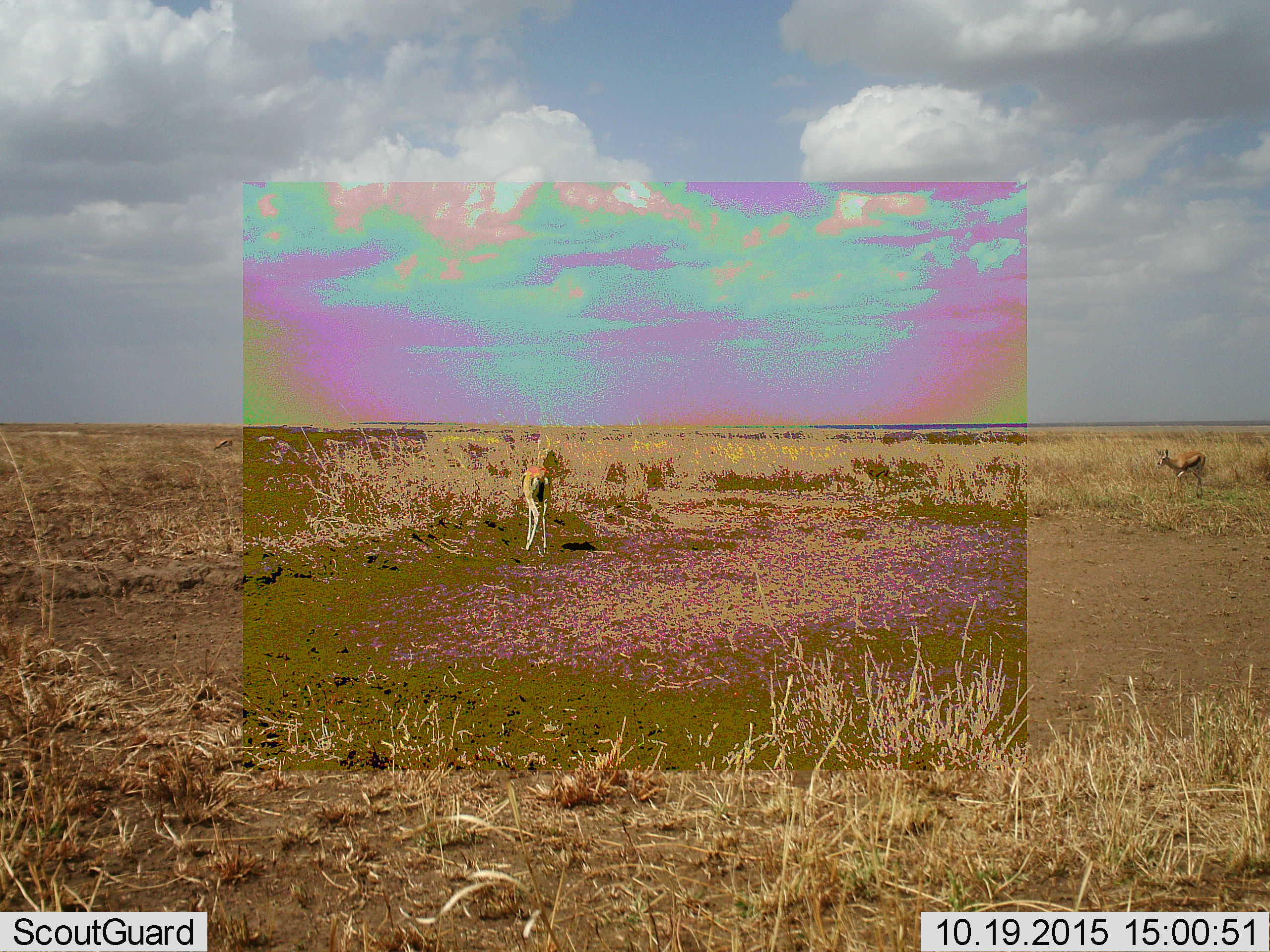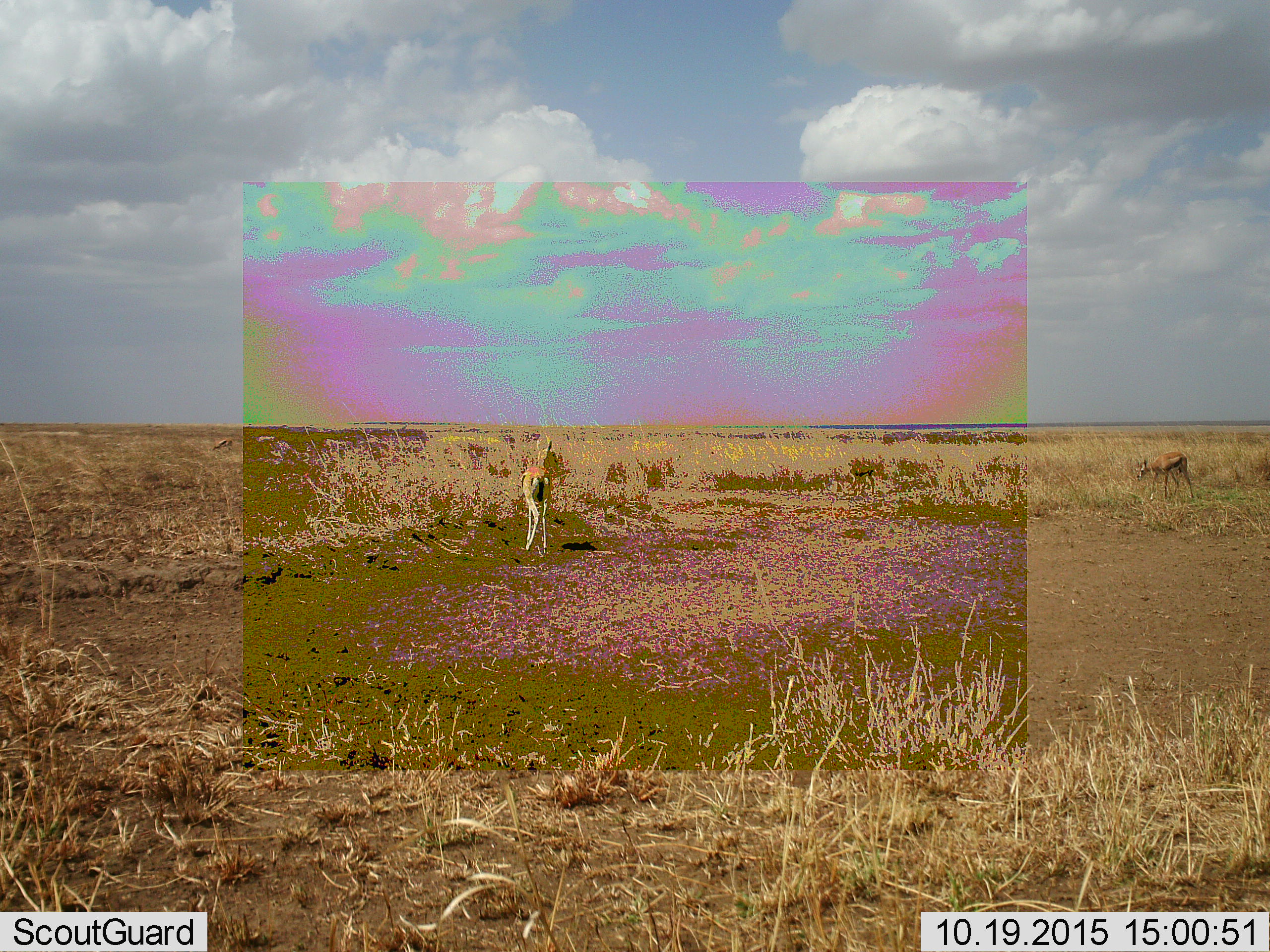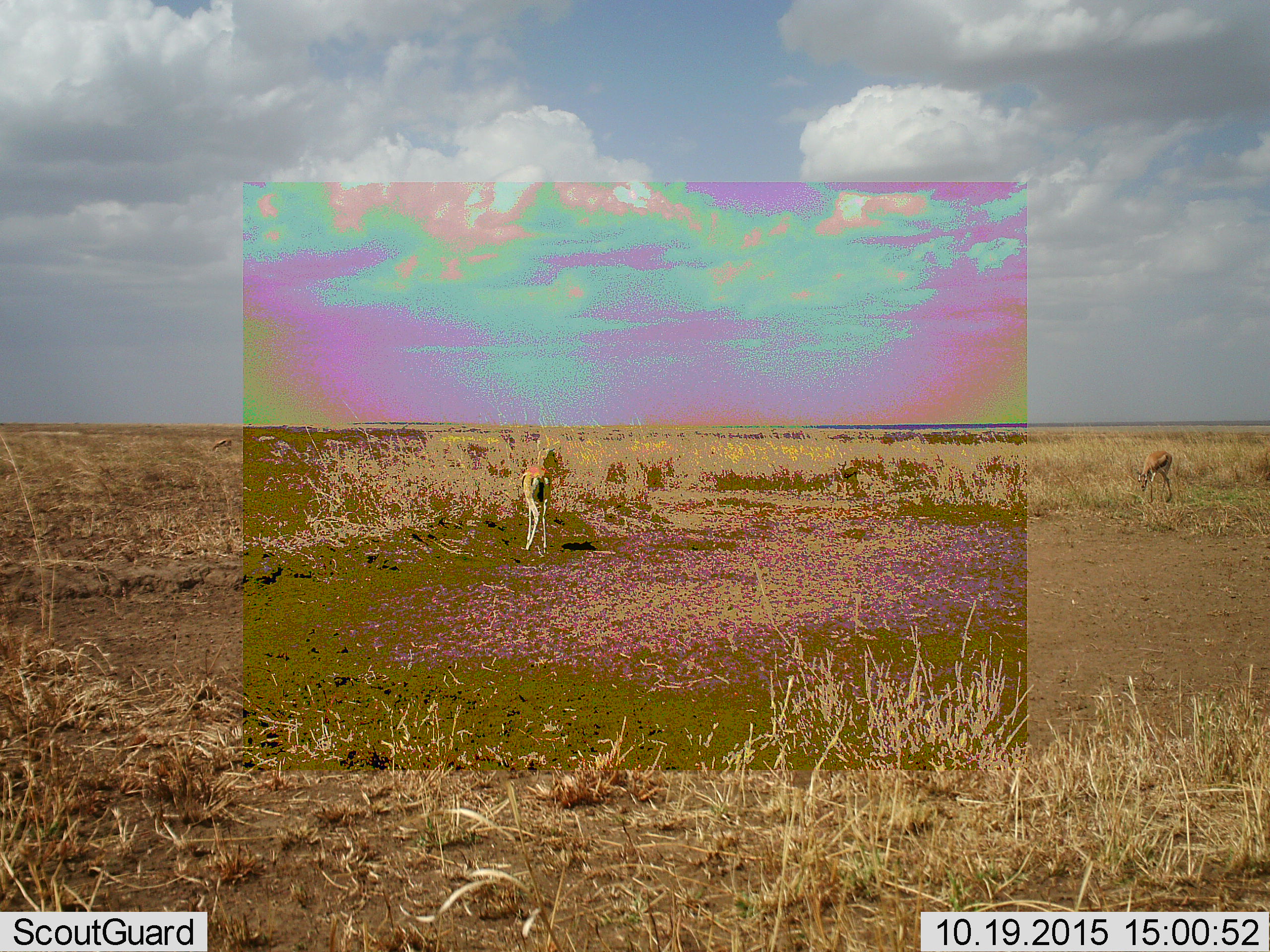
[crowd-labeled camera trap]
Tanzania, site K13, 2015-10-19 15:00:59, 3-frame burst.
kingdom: Animalia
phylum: Chordata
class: Mammalia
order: Artiodactyla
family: Bovidae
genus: Eudorcas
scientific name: Eudorcas thomsonii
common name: thomson's gazelle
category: gazellethomsons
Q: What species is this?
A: Gazellethomsons (thomson's gazelle) (Eudorcas thomsonii).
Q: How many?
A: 3.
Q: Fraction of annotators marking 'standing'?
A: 100%.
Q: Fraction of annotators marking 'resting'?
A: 0%.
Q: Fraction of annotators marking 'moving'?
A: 40%.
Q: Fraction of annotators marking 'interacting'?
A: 0%.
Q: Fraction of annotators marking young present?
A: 20%.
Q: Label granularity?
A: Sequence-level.